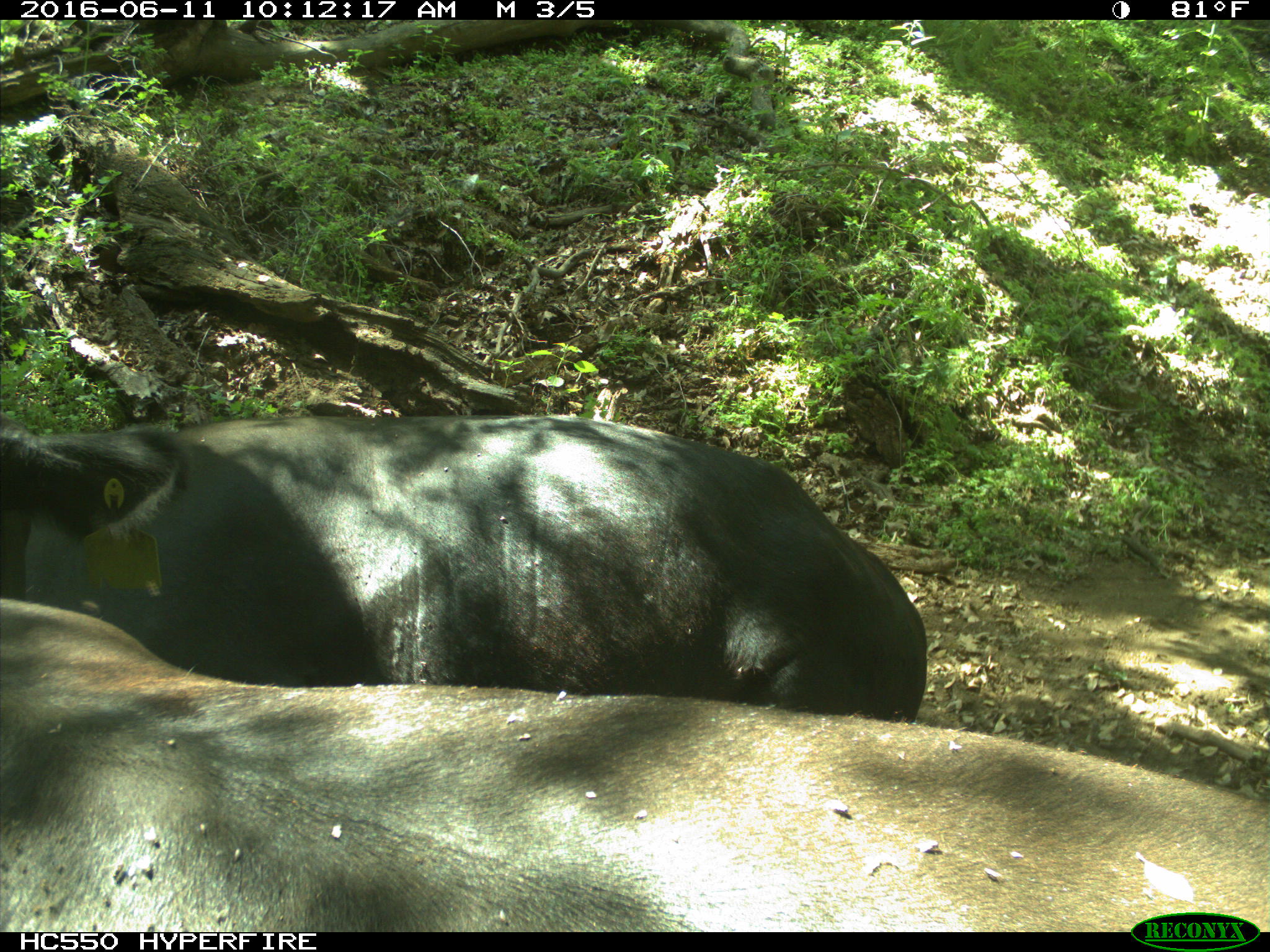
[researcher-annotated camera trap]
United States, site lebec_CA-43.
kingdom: Animalia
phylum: Chordata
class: Mammalia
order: Artiodactyla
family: Bovidae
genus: Bos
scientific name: Bos taurus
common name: domestic cow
Bos taurus (domestic cow).